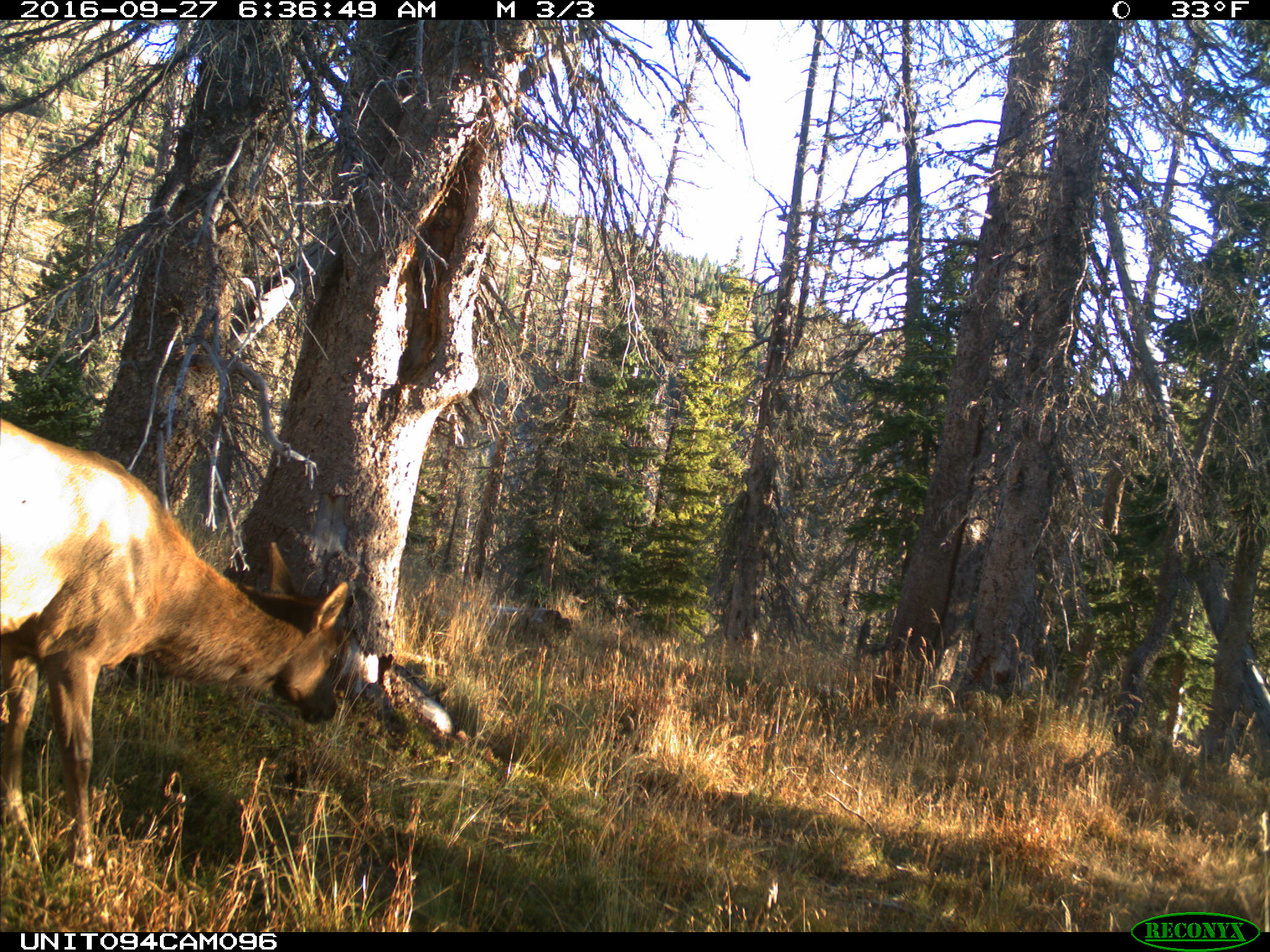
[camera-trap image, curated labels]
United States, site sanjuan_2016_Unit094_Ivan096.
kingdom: Animalia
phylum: Chordata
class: Mammalia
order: Artiodactyla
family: Cervidae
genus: Cervus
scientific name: Cervus elaphus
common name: red deer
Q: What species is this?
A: Cervus elaphus (red deer).